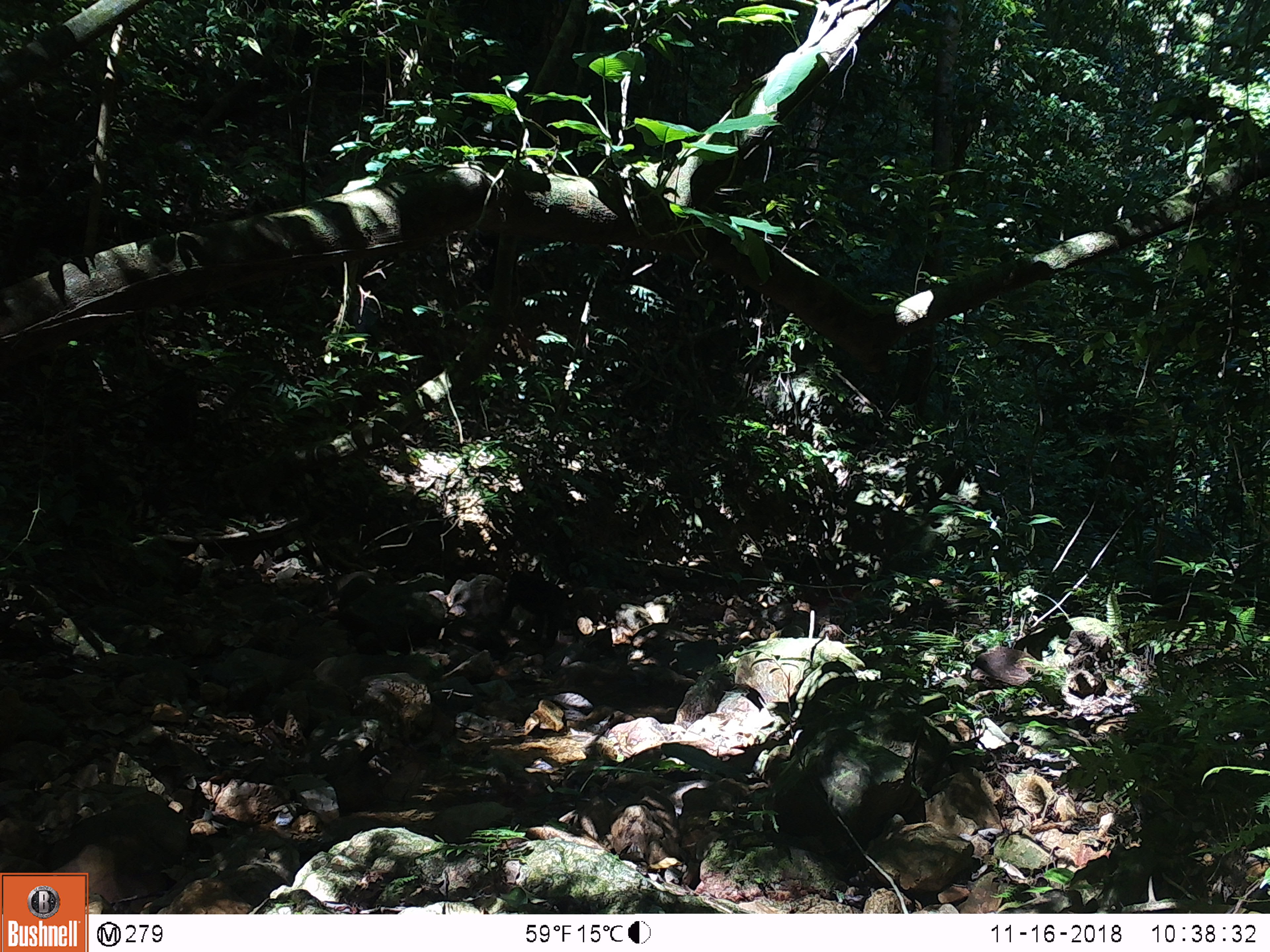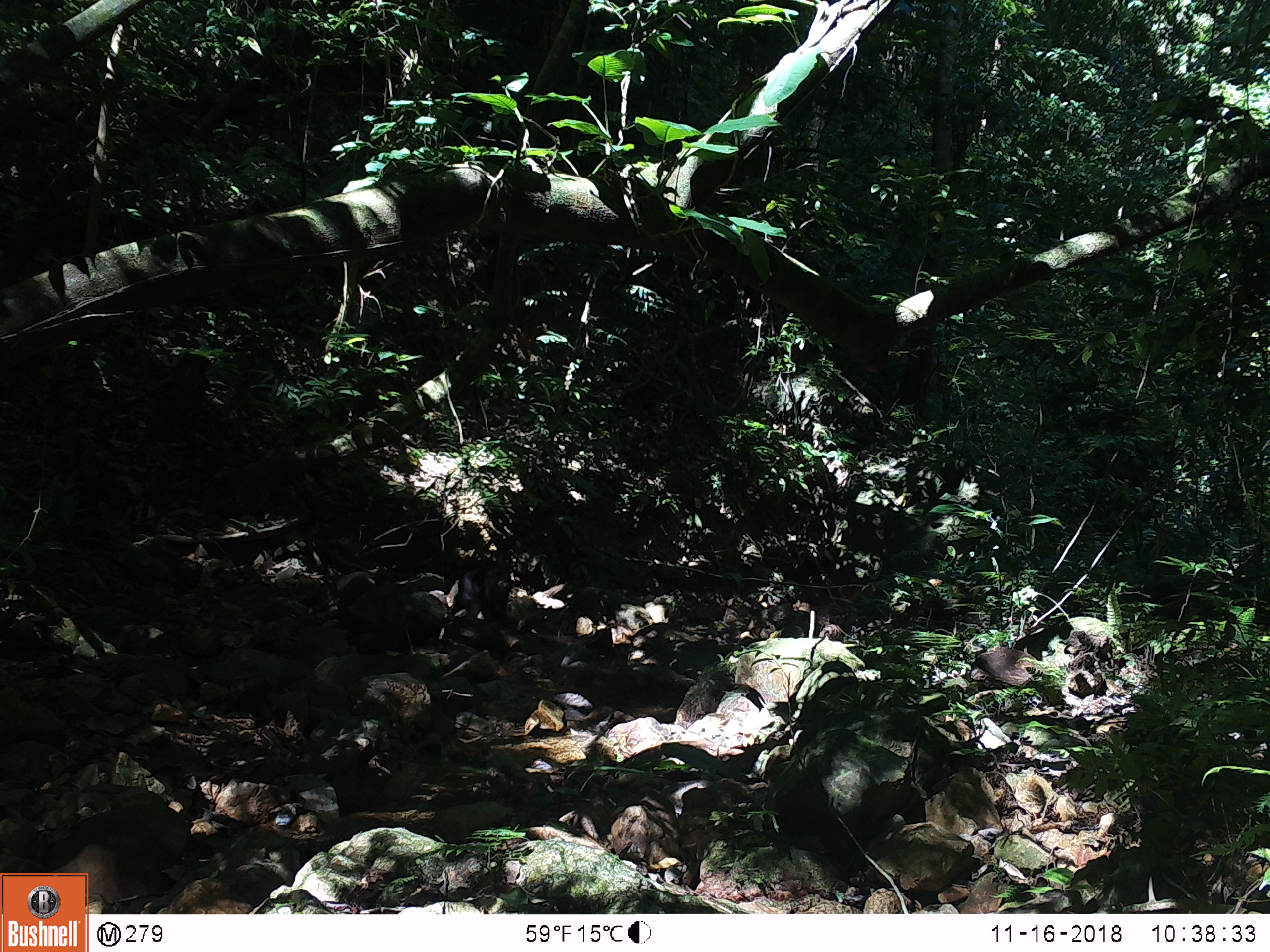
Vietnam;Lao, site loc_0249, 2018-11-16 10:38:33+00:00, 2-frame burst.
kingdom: Animalia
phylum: Chordata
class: Mammalia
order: Primates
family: Cercopithecidae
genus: Macaca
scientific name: Macaca arctoides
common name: stump-tailed macaque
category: stump tailed macaque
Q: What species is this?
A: Stump tailed macaque (stump-tailed macaque) (Macaca arctoides).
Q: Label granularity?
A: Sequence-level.